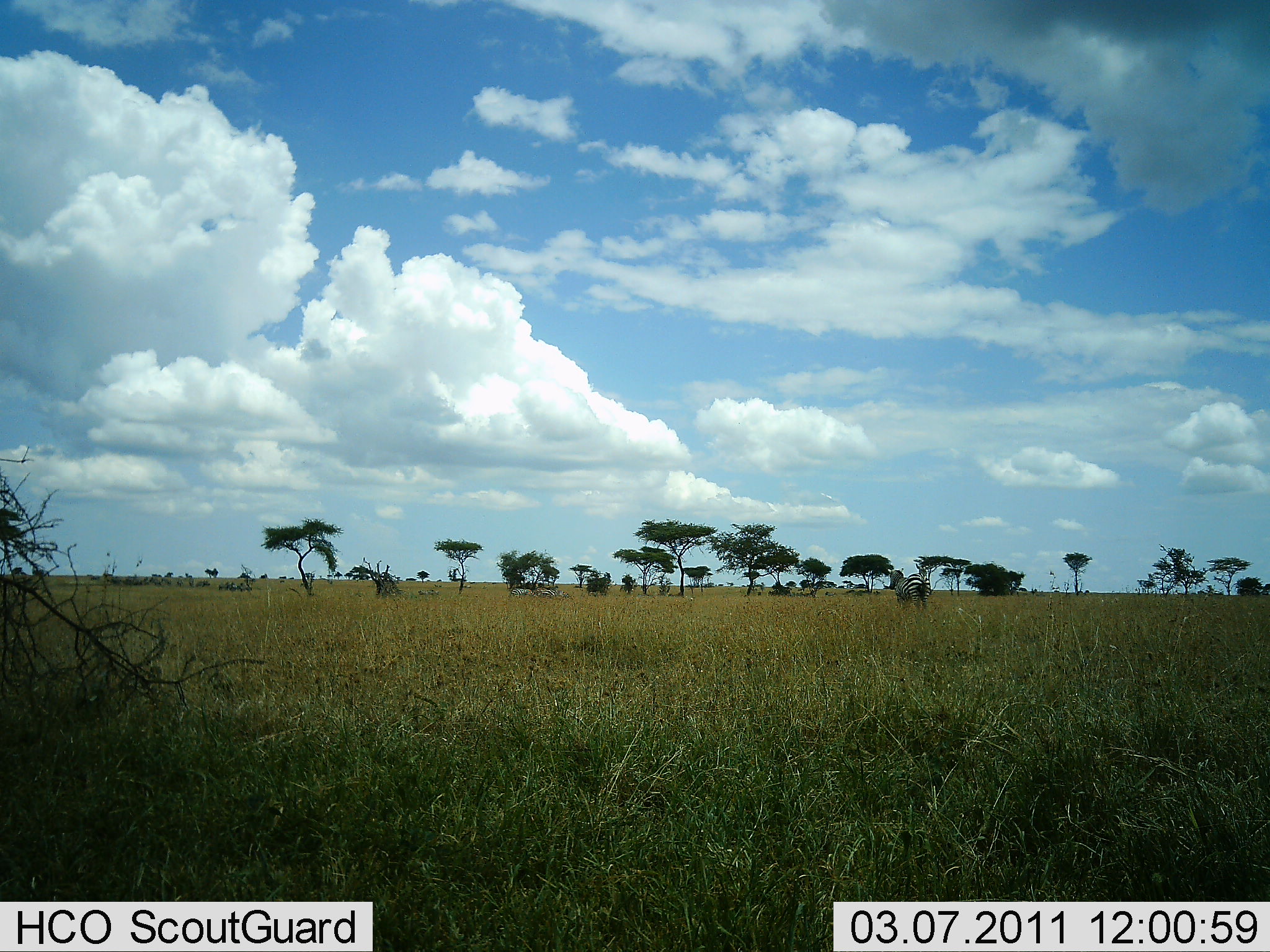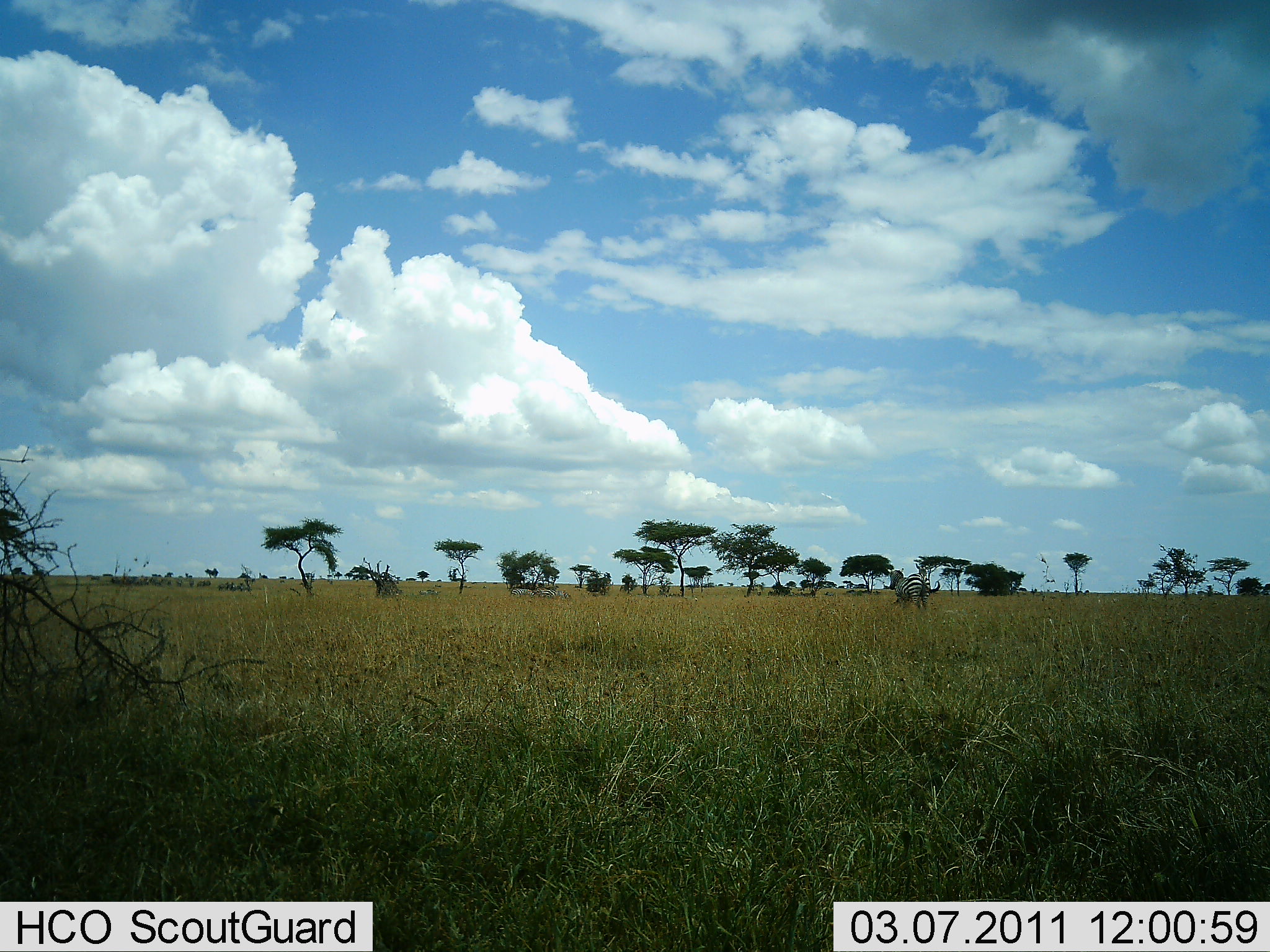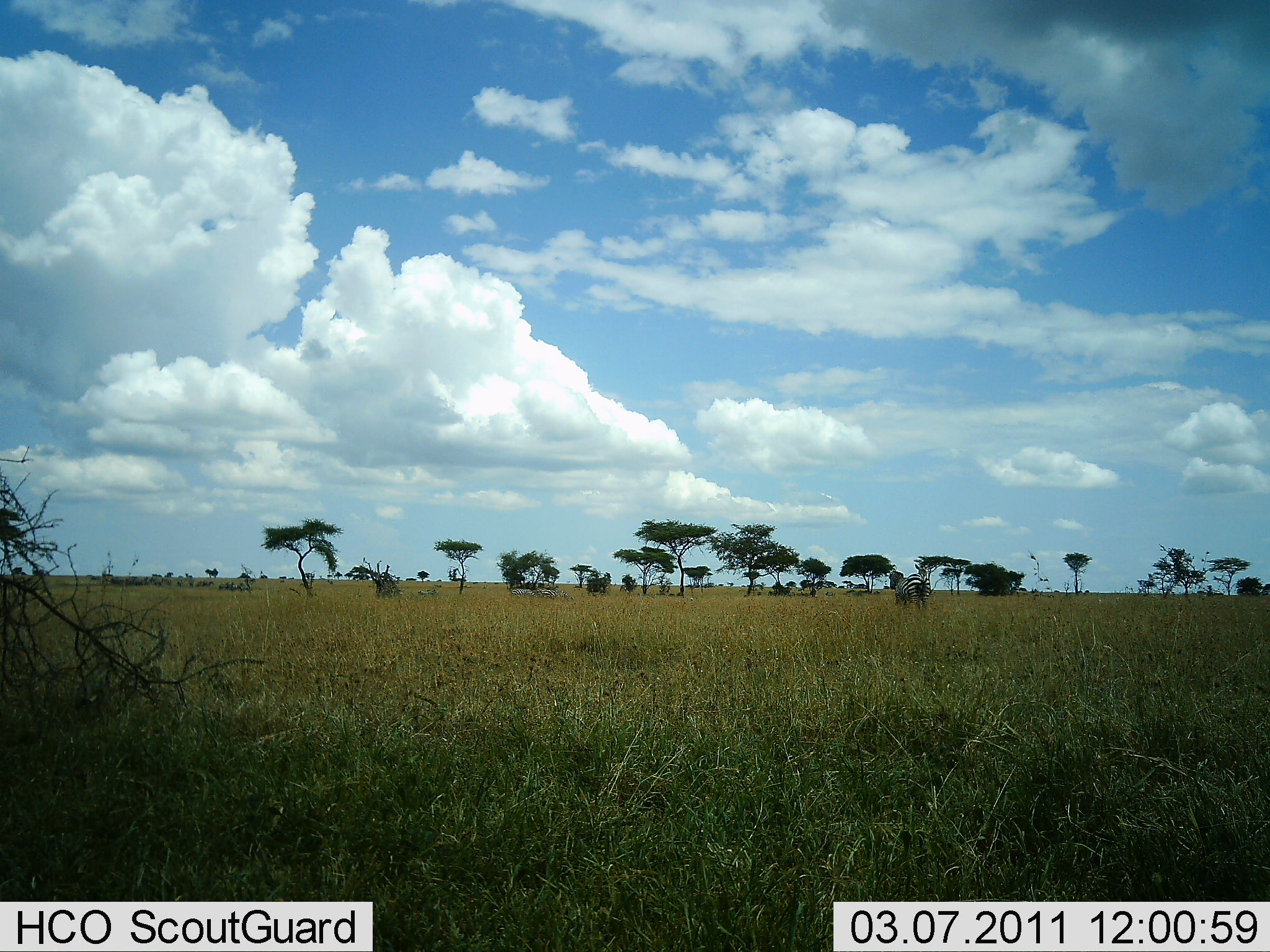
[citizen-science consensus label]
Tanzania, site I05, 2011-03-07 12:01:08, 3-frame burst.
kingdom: Animalia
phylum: Chordata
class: Mammalia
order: Perissodactyla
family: Equidae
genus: Equus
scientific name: Equus quagga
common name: plains zebra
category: zebra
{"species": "zebra (plains zebra) (Equus quagga)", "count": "1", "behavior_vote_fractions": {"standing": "71%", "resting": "0%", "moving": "14%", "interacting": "0%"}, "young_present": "0%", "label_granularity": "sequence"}